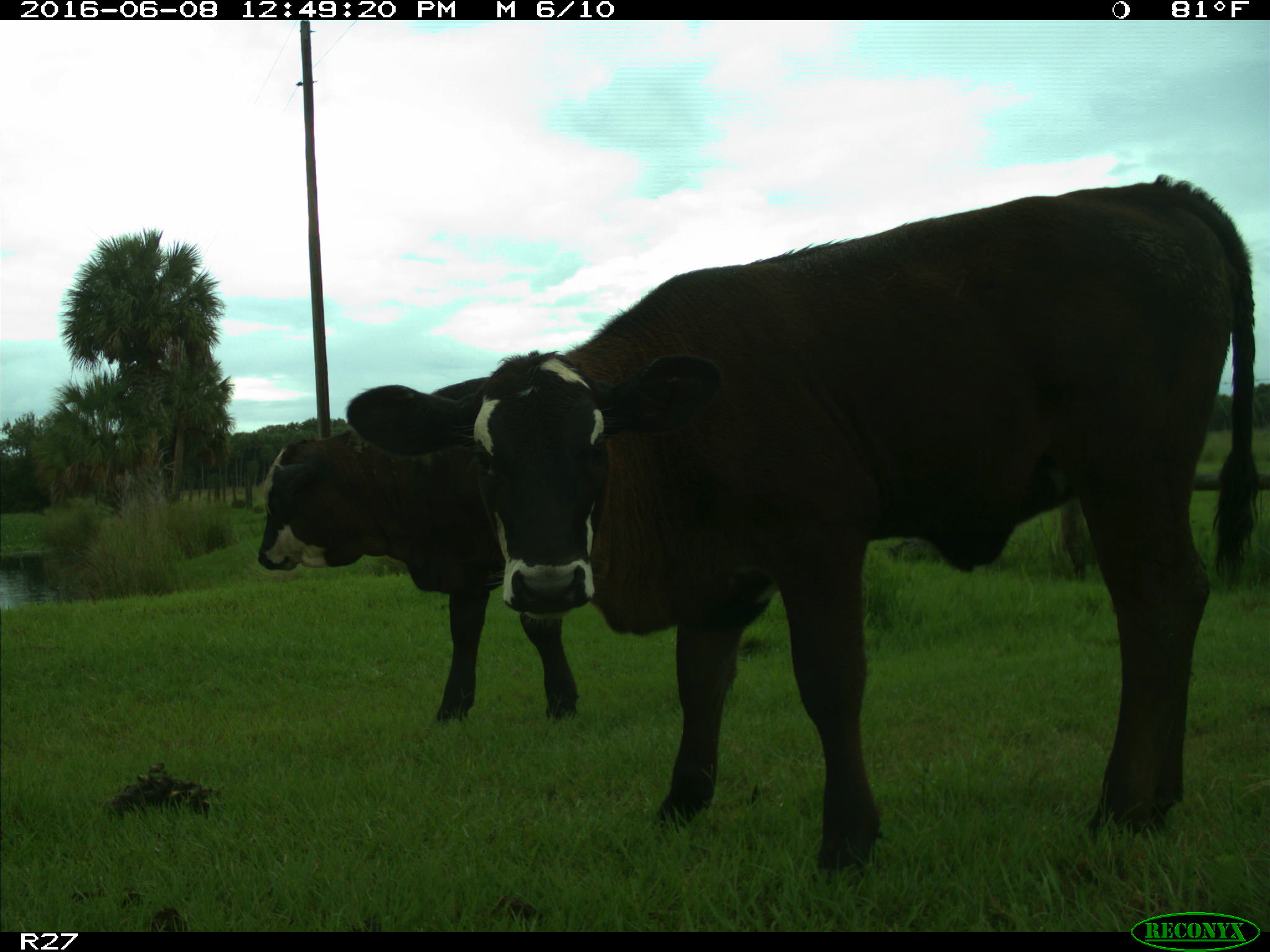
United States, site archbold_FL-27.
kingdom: Animalia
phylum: Chordata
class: Mammalia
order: Artiodactyla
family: Bovidae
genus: Bos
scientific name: Bos taurus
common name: domestic cow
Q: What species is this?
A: Bos taurus (domestic cow).